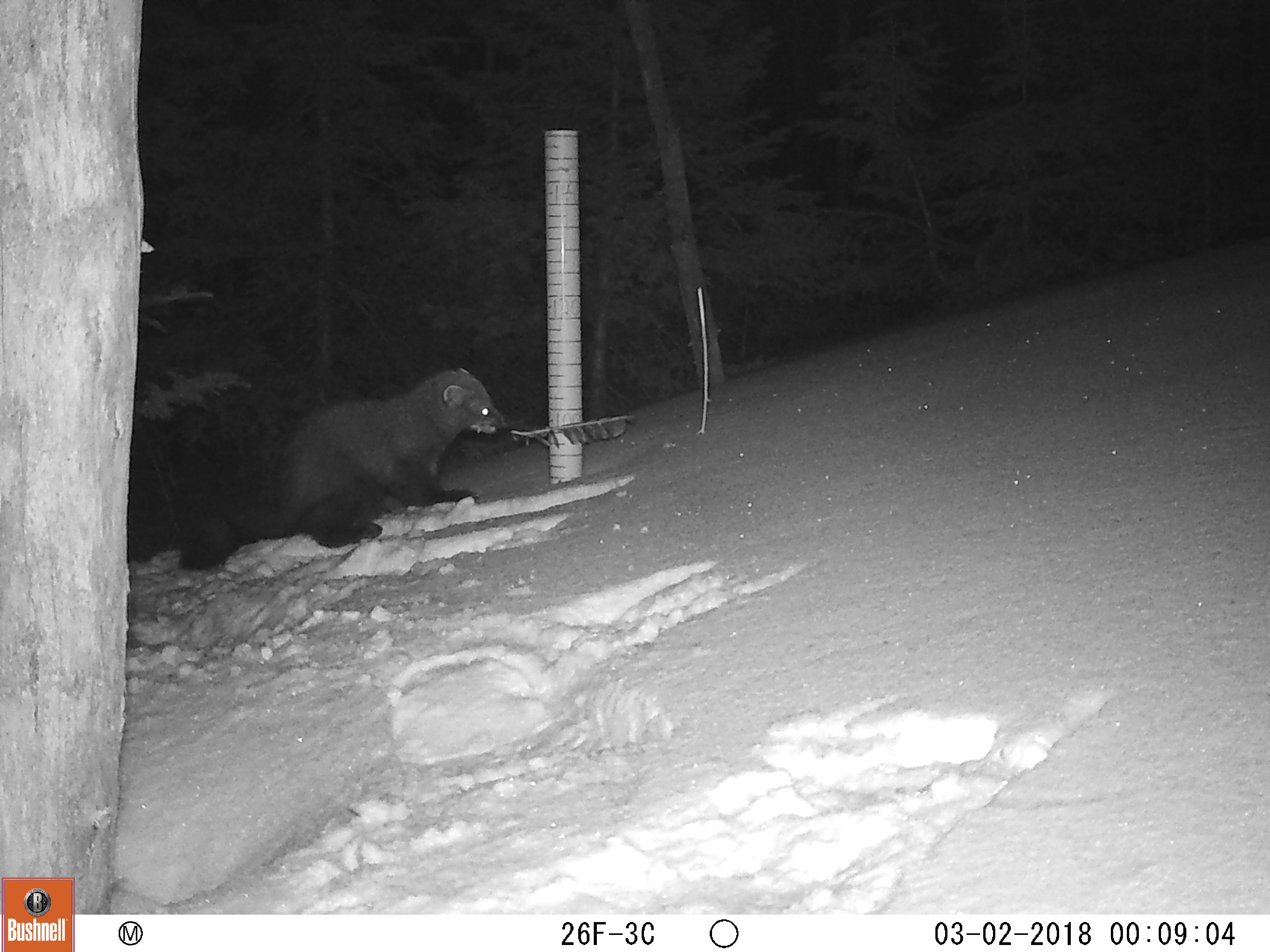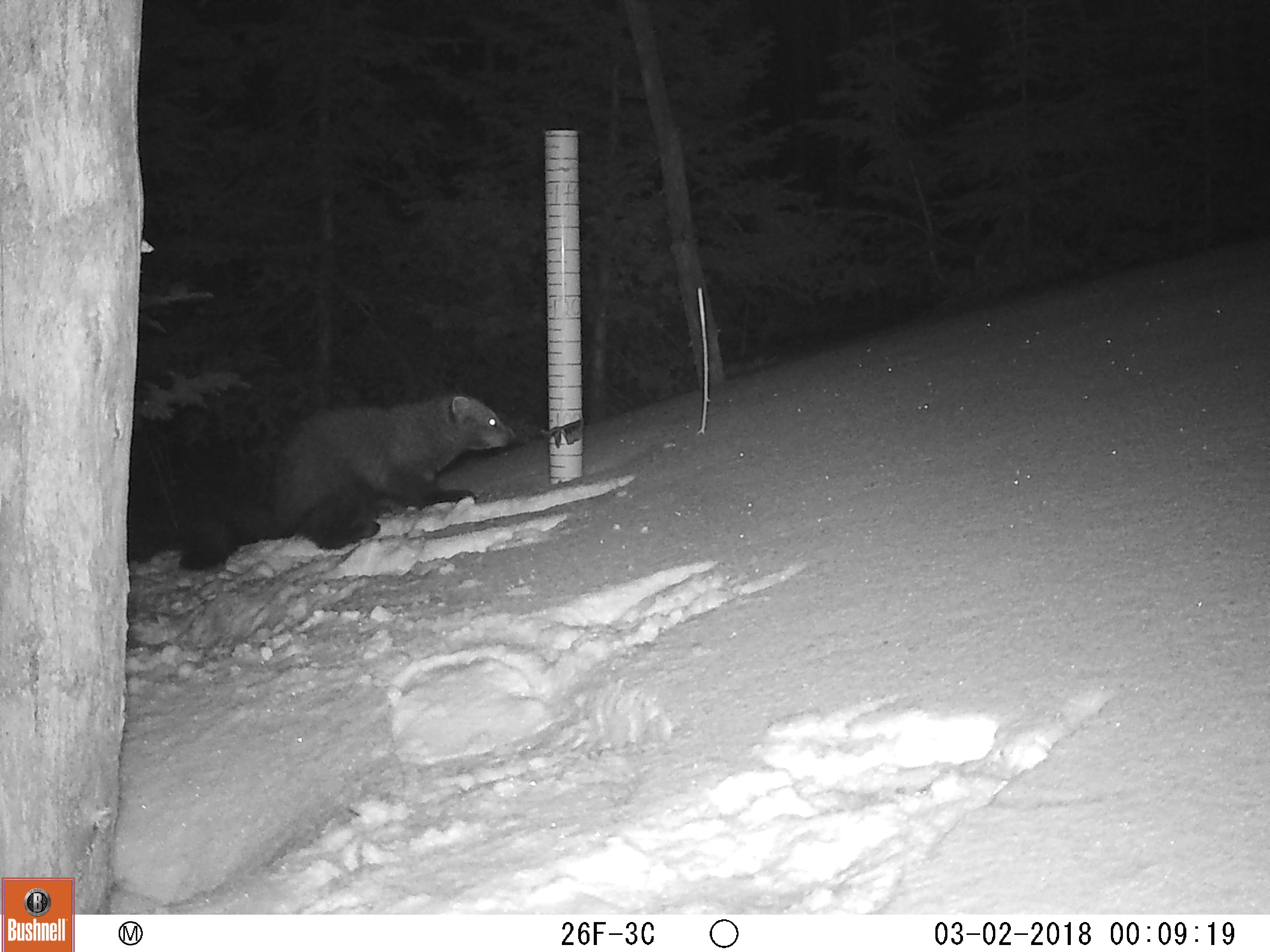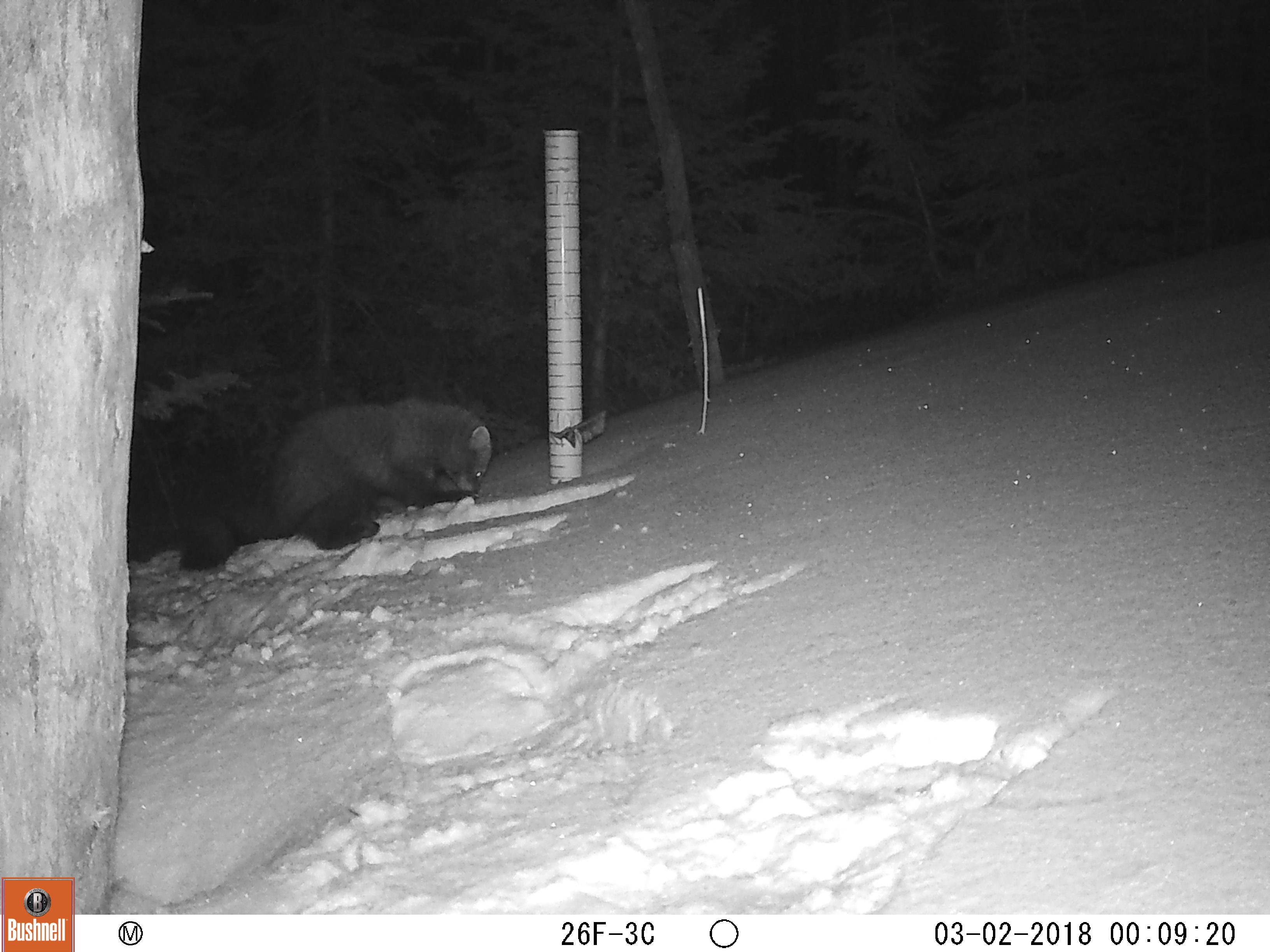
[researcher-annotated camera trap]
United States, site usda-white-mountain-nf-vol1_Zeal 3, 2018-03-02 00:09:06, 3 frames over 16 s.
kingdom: Animalia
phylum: Chordata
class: Mammalia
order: Carnivora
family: Mustelidae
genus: Pekania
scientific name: Pekania pennanti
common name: fisher